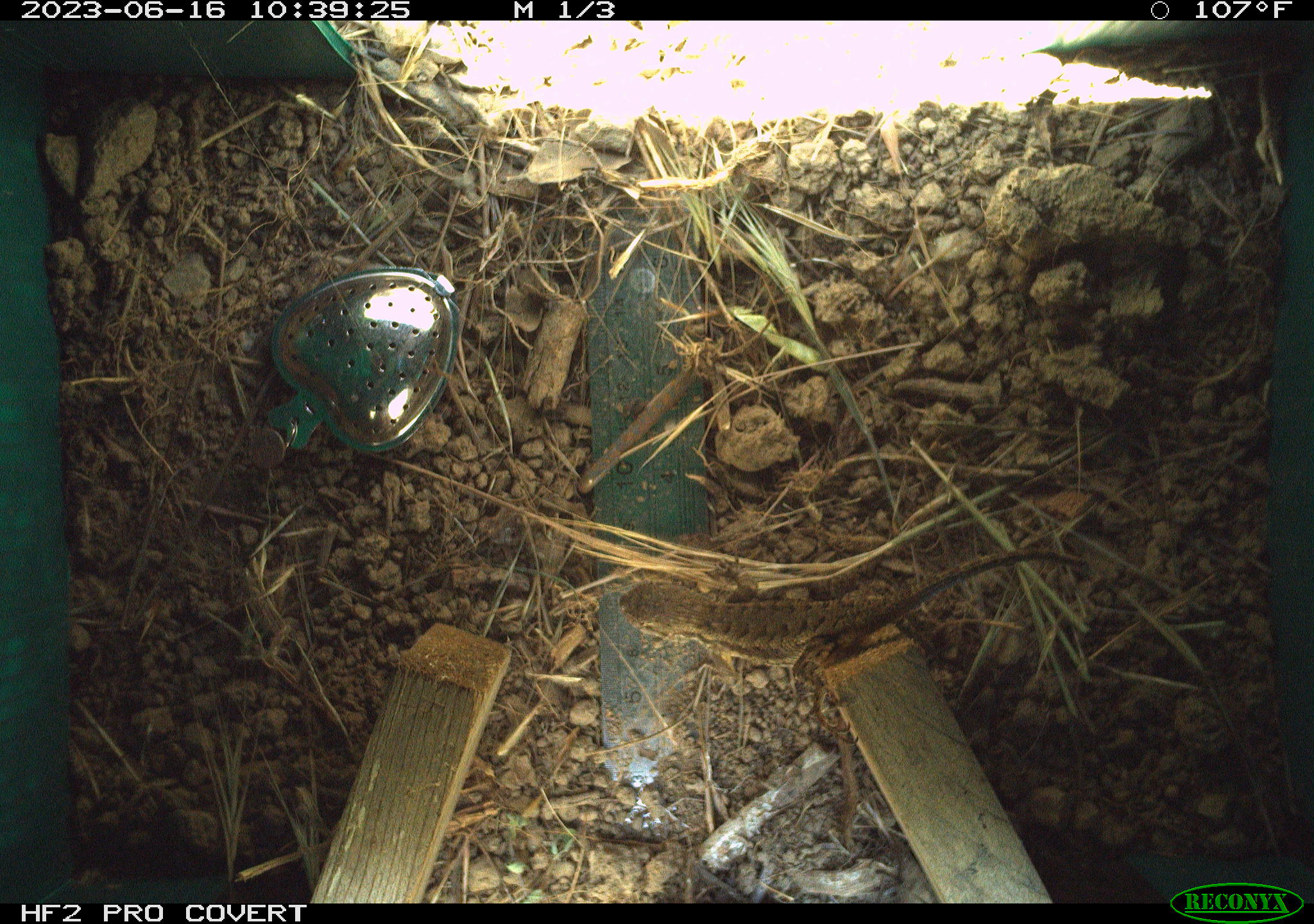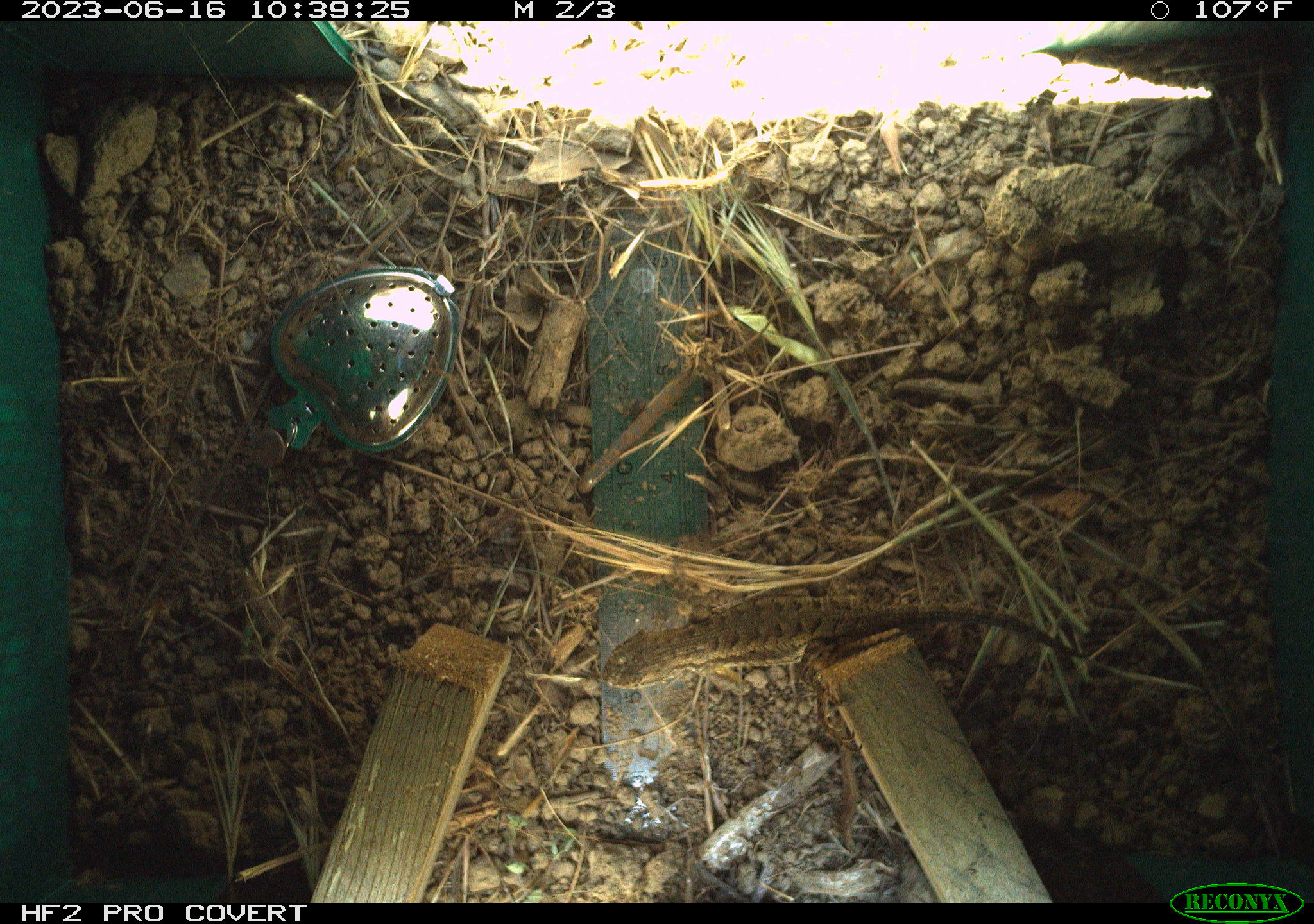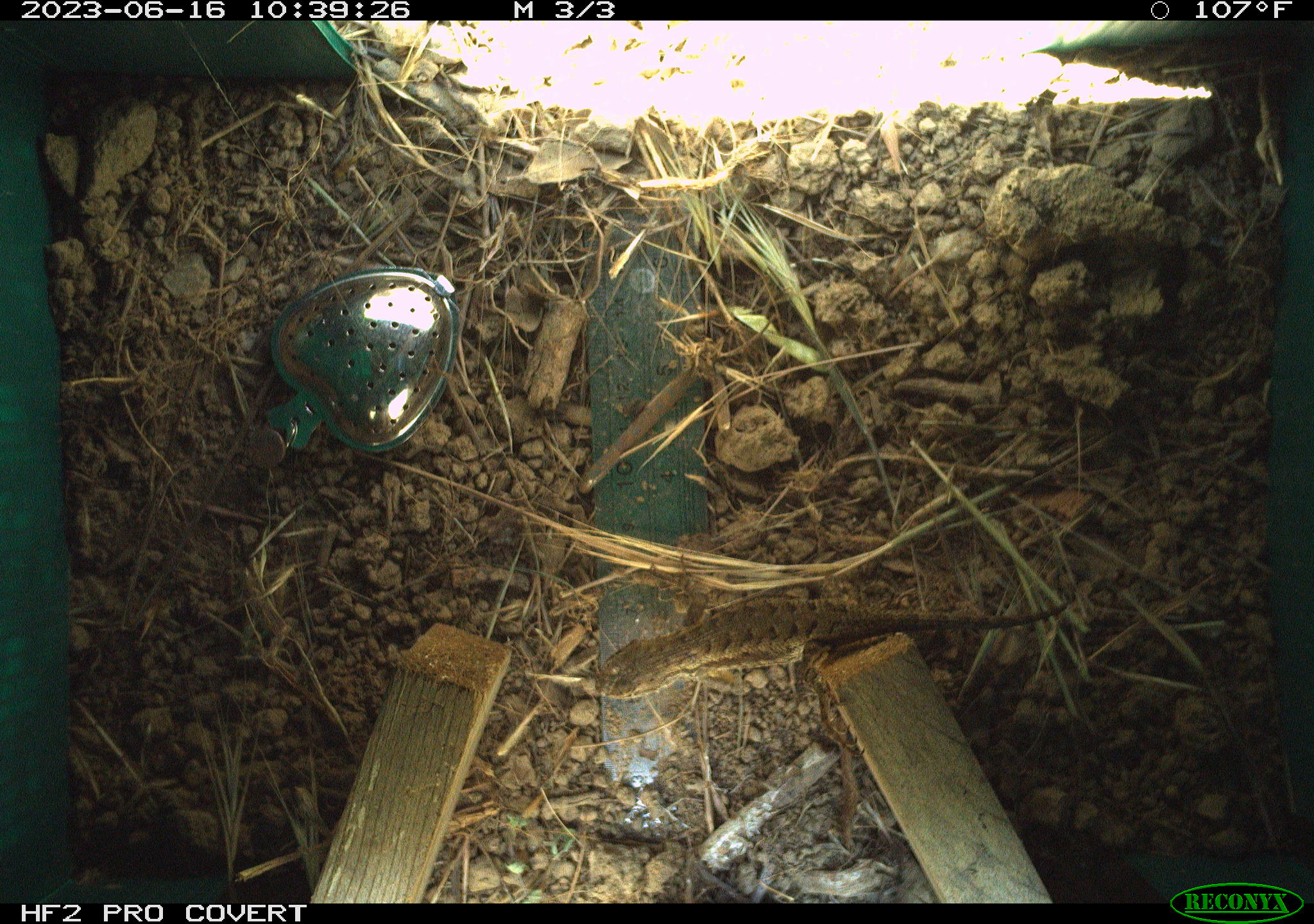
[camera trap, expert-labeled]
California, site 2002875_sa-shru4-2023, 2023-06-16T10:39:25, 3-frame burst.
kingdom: Animalia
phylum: Chordata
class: Reptilia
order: Squamata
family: Phrynosomatidae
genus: Sceloporus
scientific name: Sceloporus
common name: spiny lizards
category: sceloporus species